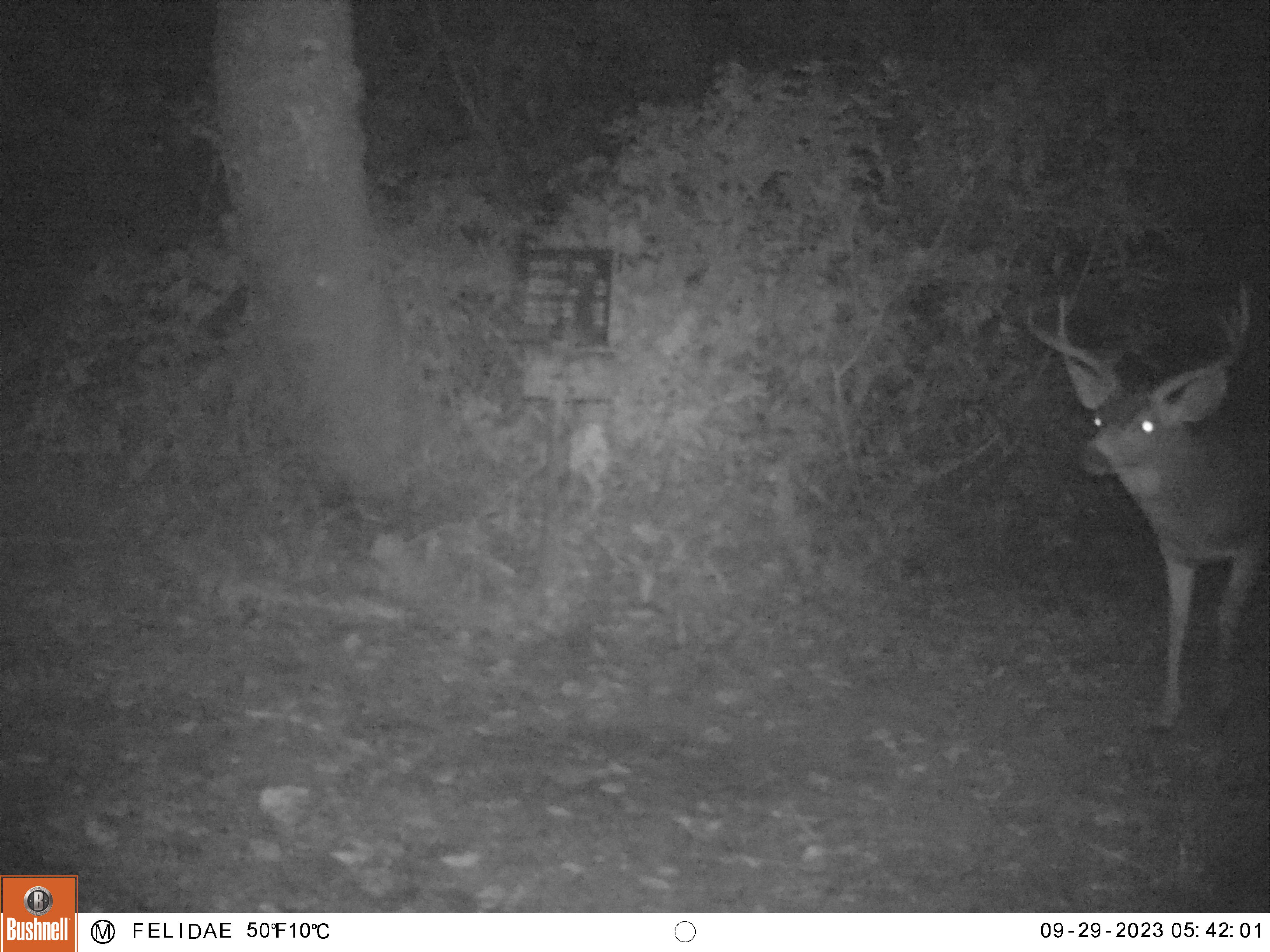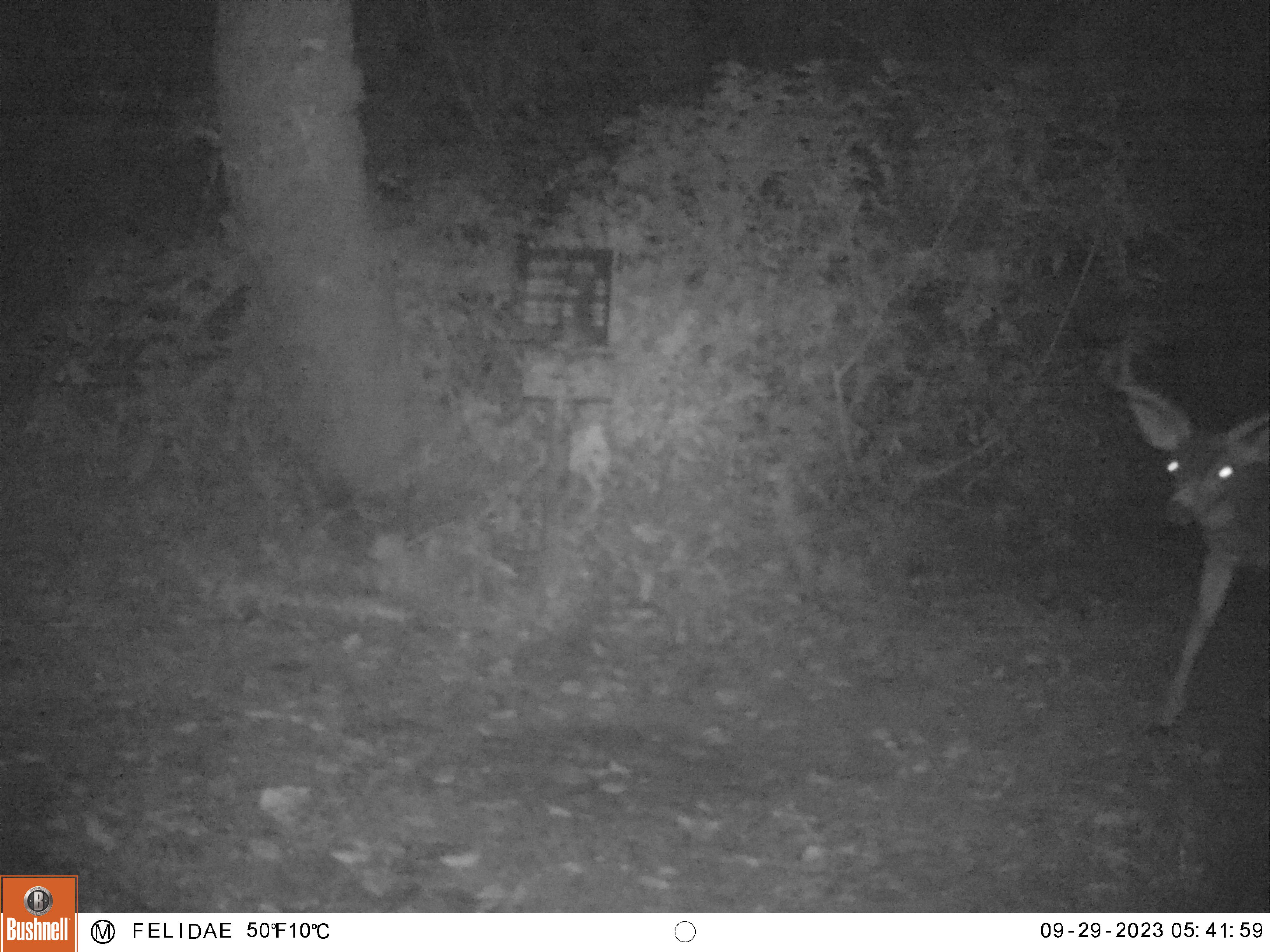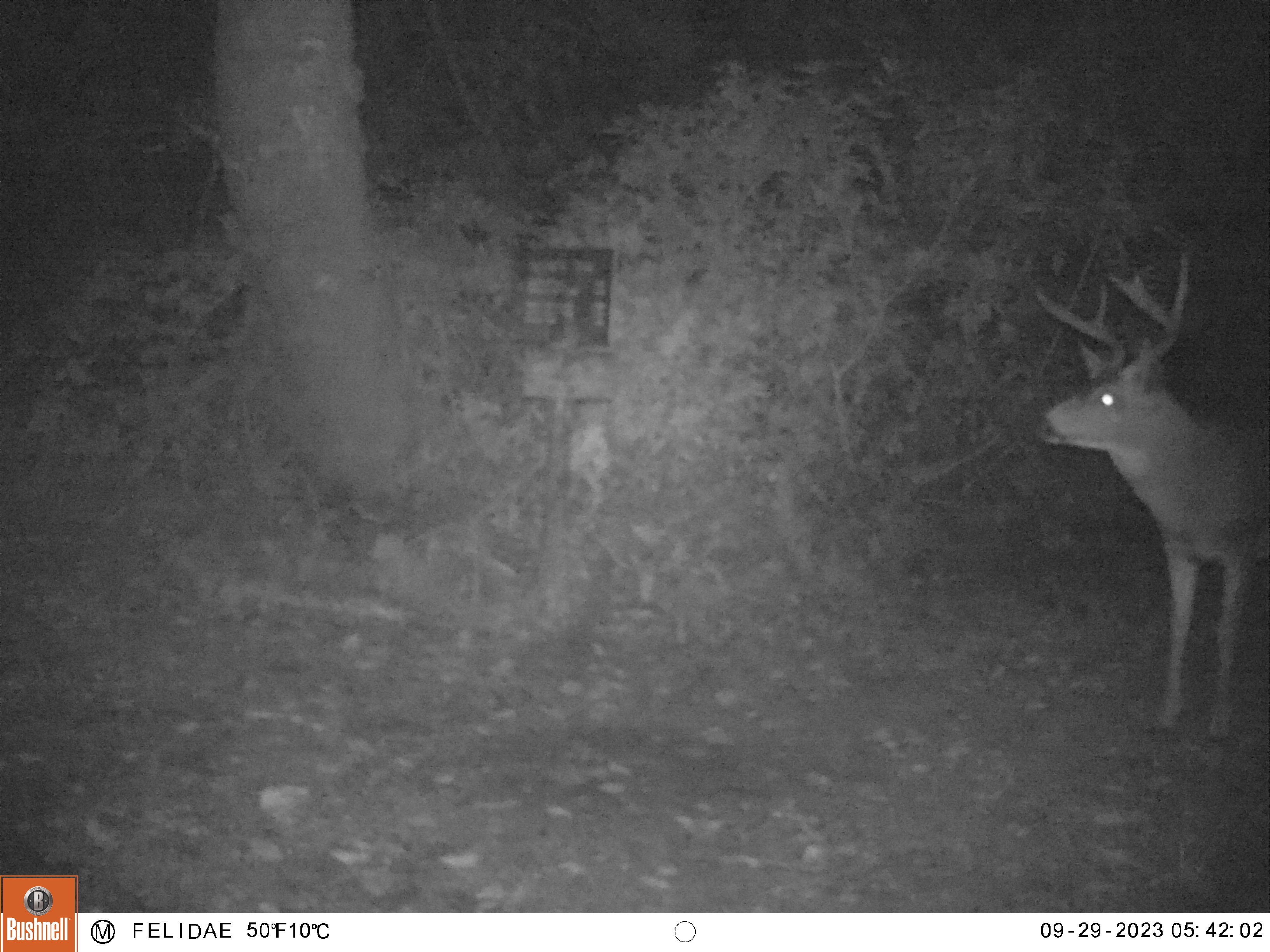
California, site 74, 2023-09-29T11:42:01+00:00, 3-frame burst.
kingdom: Animalia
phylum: Chordata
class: Mammalia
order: Artiodactyla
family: Cervidae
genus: Odocoileus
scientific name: Odocoileus hemionus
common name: mule deer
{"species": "mule deer (Odocoileus hemionus)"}